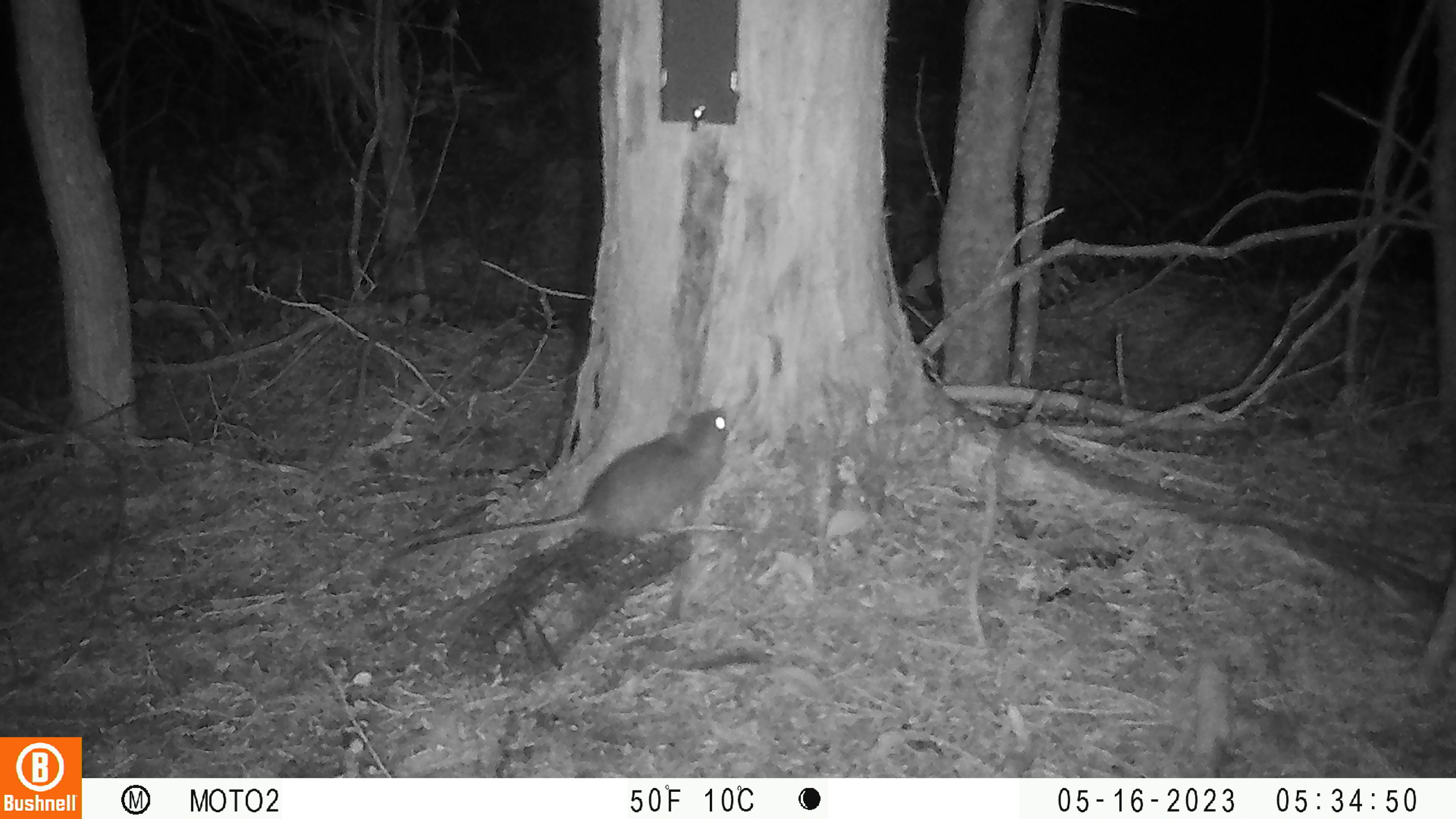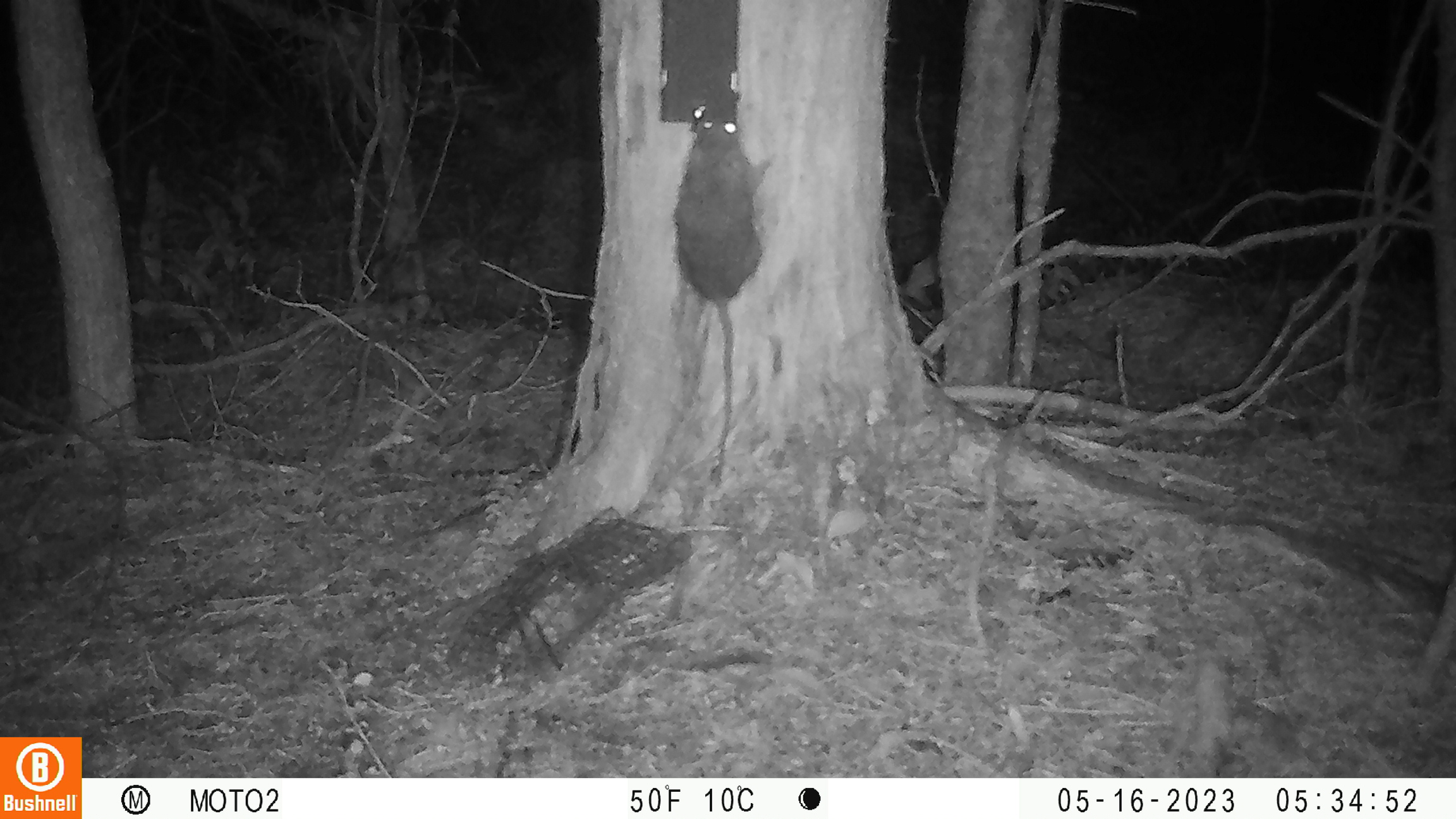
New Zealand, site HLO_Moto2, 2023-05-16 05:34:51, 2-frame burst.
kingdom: Animalia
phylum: Chordata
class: Mammalia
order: Rodentia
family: Muridae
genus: Rattus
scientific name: Rattus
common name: rat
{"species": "rat (Rattus)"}